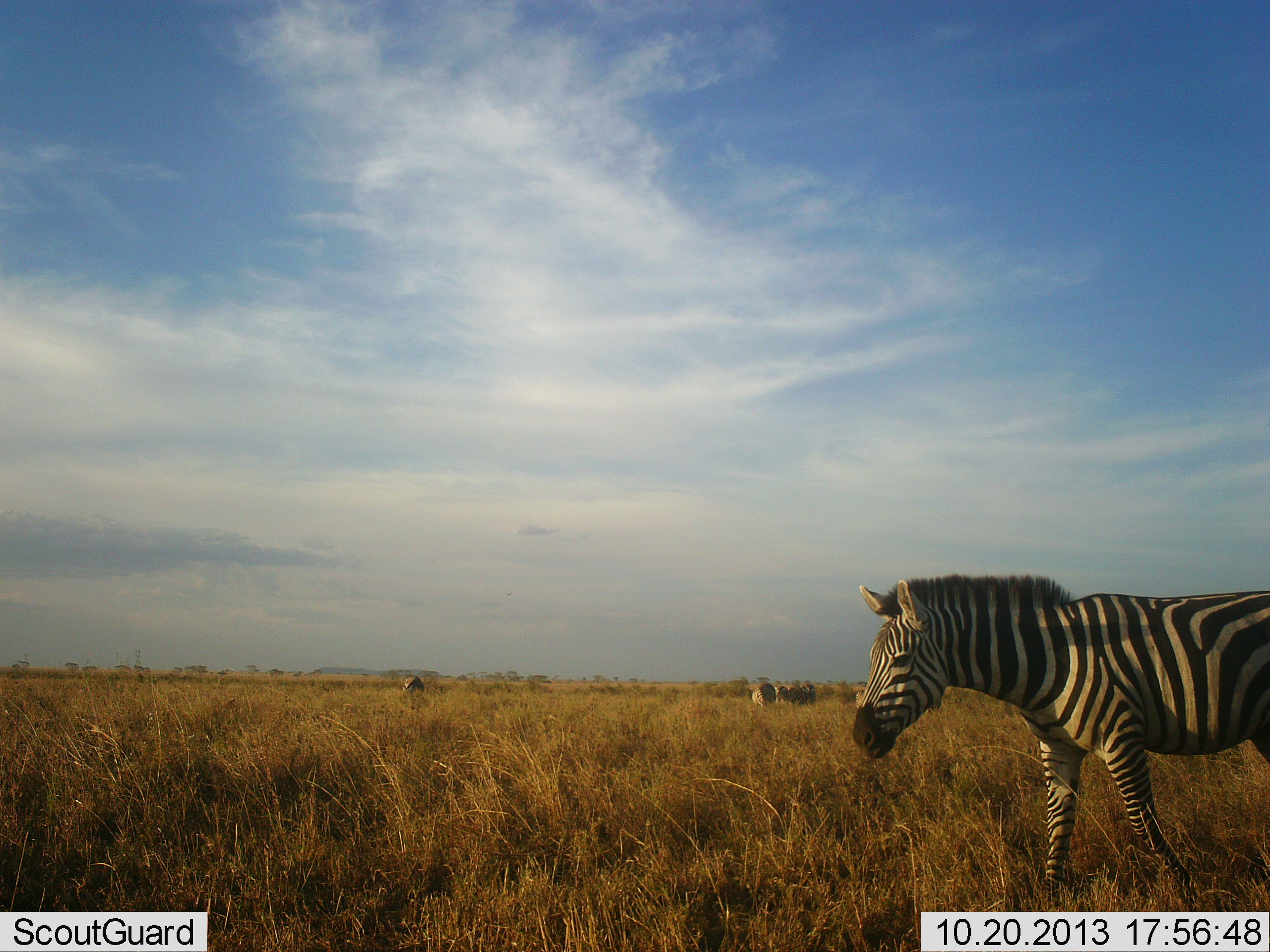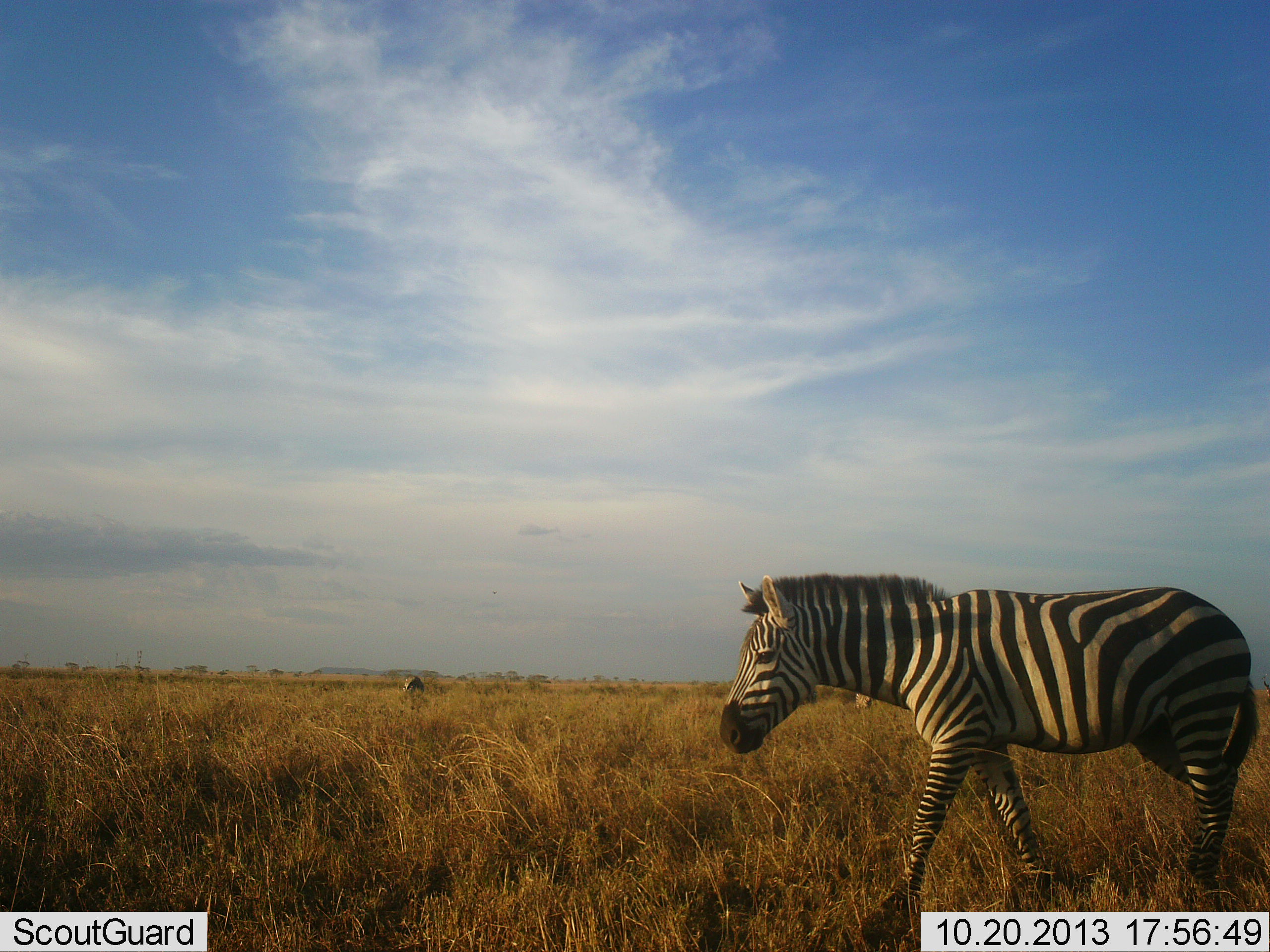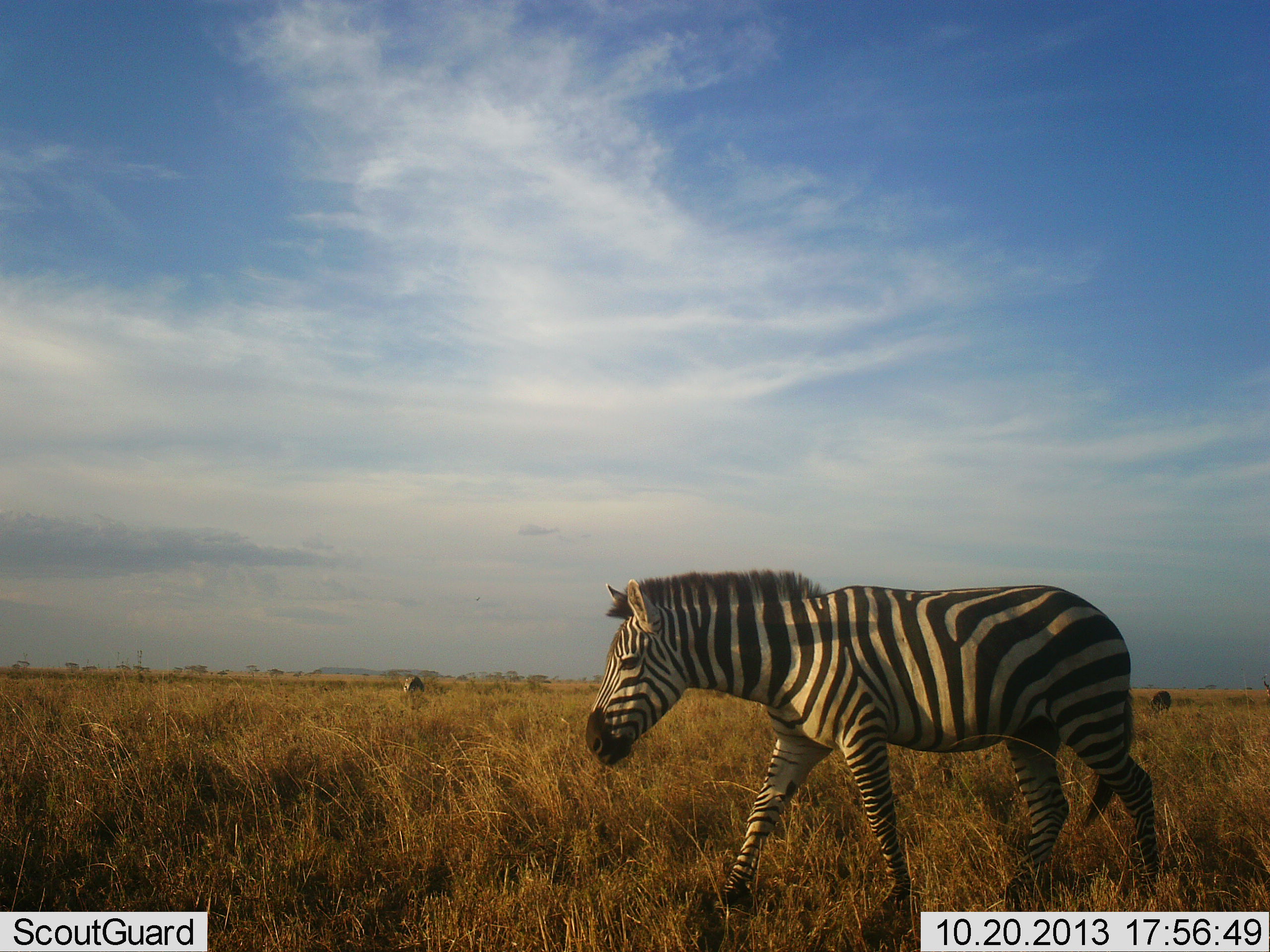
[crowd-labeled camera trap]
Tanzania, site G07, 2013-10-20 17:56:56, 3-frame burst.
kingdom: Animalia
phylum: Chordata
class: Mammalia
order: Perissodactyla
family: Equidae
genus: Equus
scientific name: Equus quagga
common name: plains zebra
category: zebra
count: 1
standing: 26%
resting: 0%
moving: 100%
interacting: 0%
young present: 0%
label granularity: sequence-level